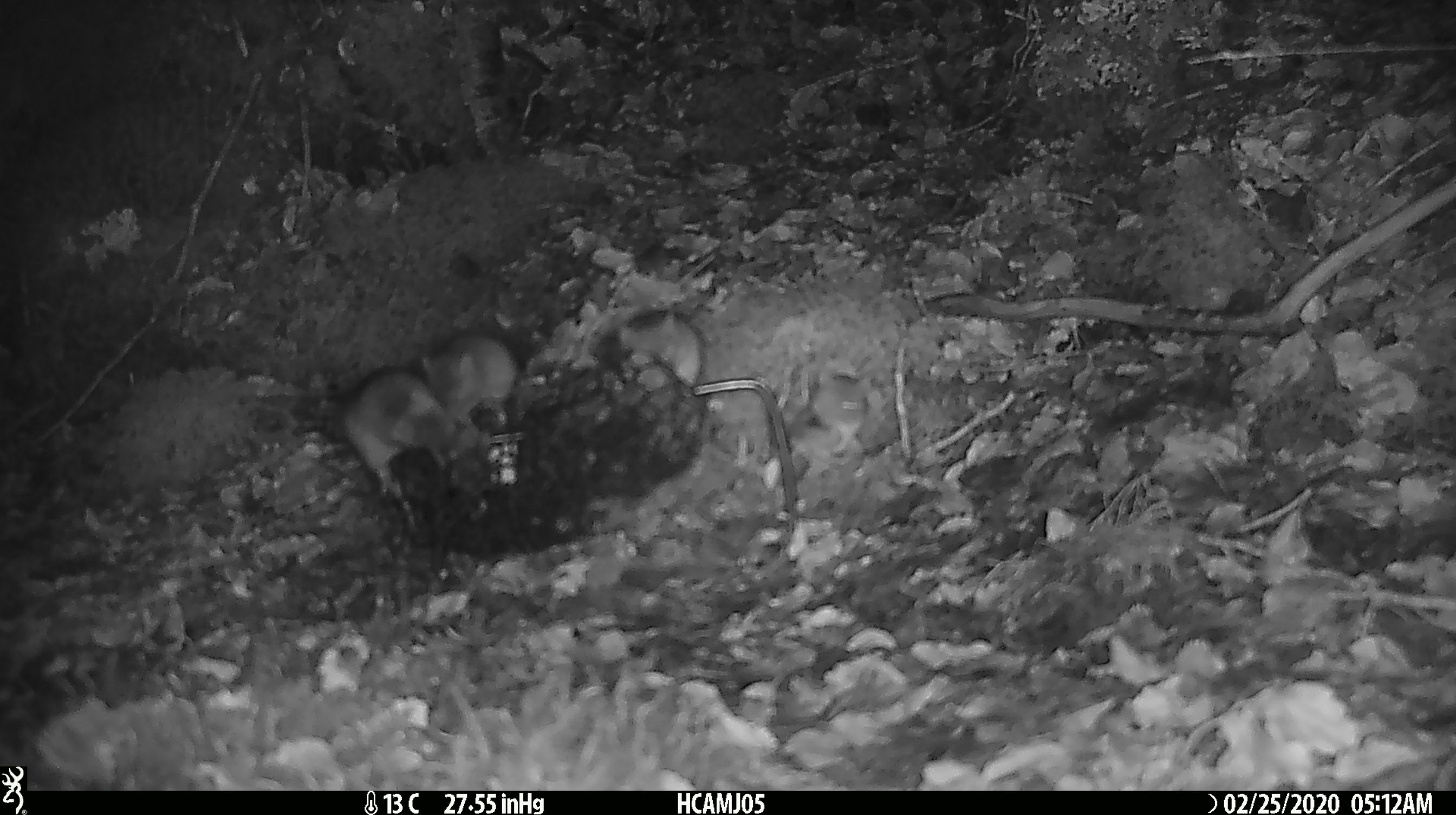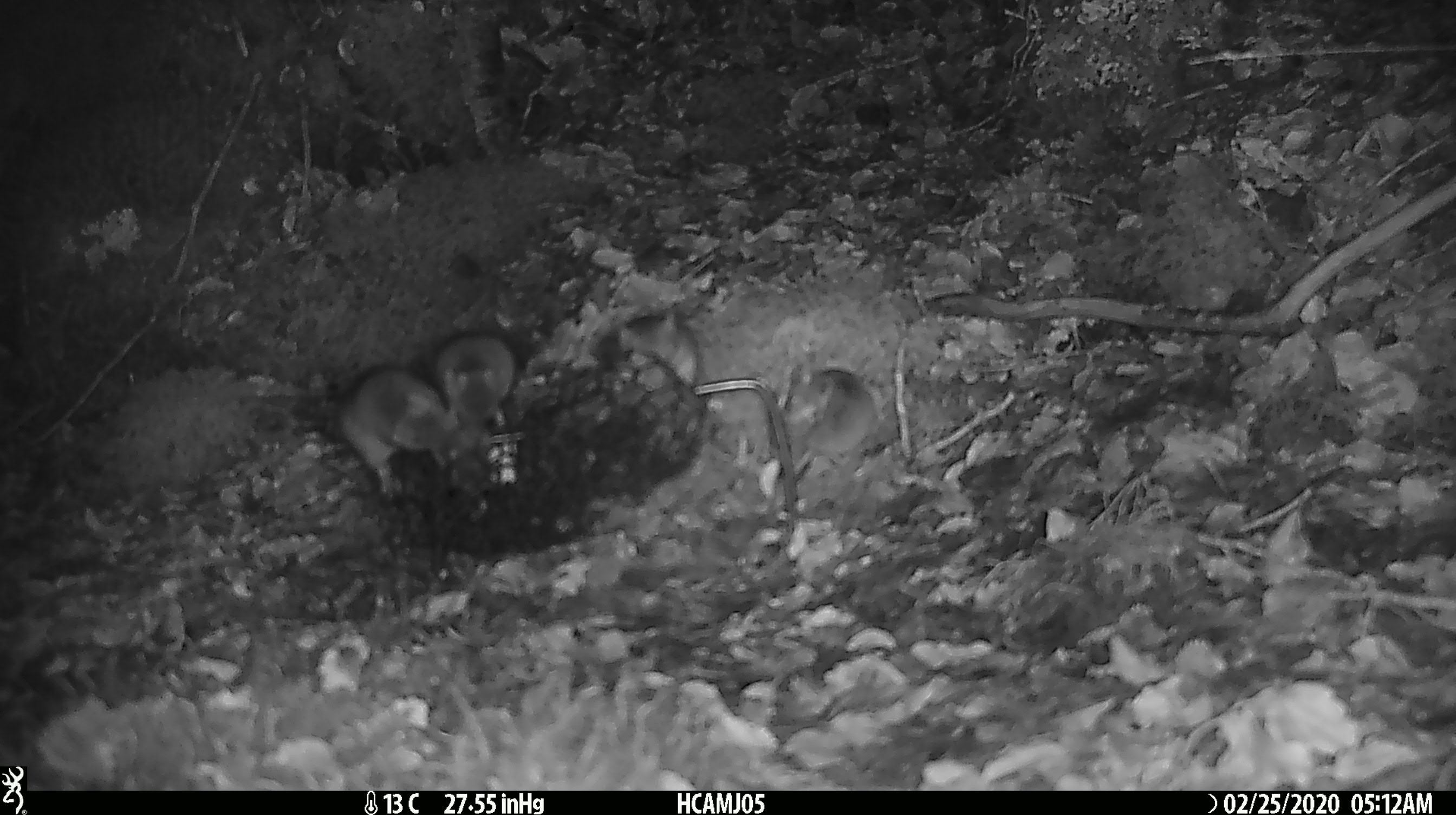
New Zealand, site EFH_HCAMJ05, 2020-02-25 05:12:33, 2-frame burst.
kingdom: Animalia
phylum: Chordata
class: Mammalia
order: Rodentia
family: Muridae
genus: Mus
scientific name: Mus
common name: mouse